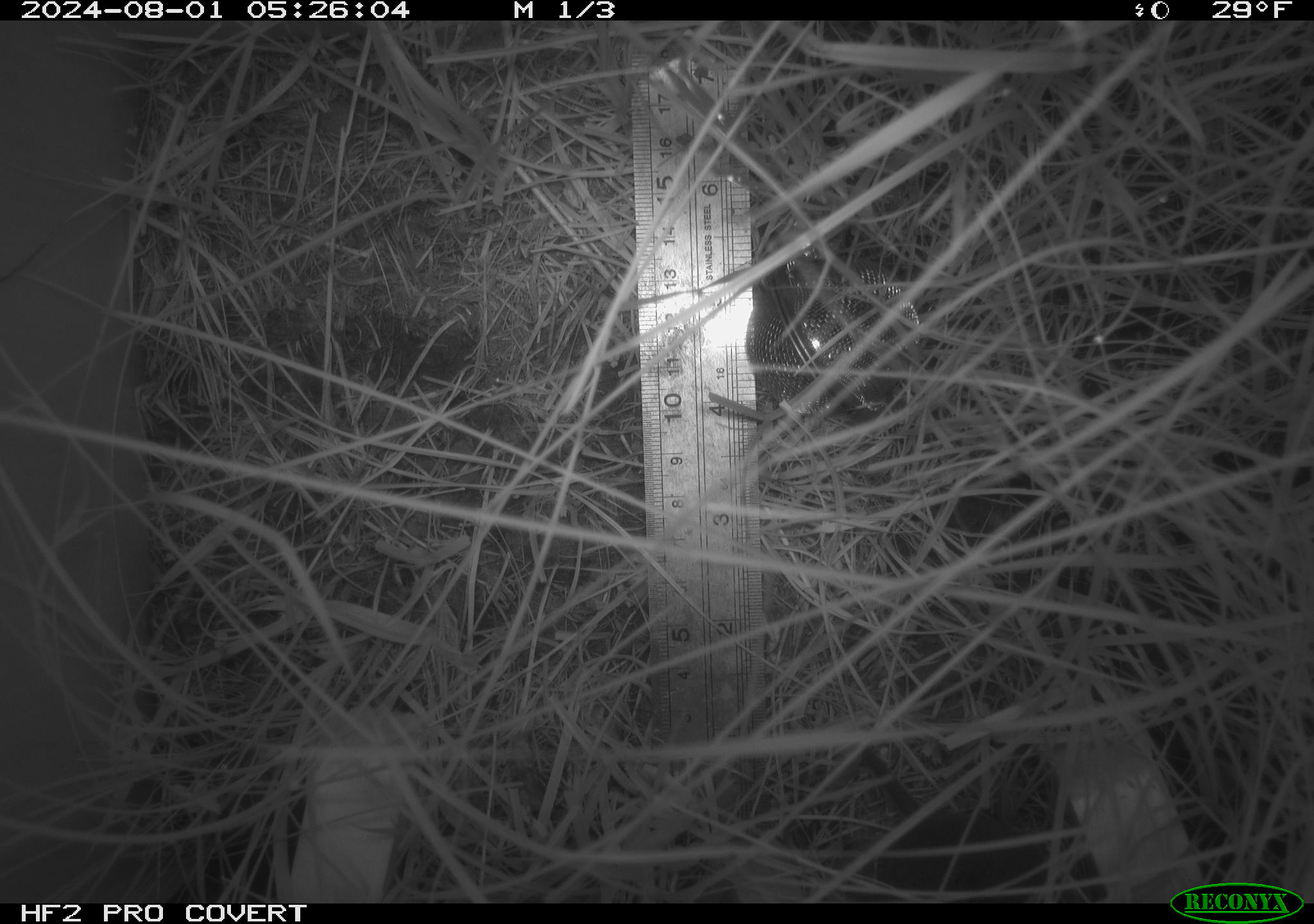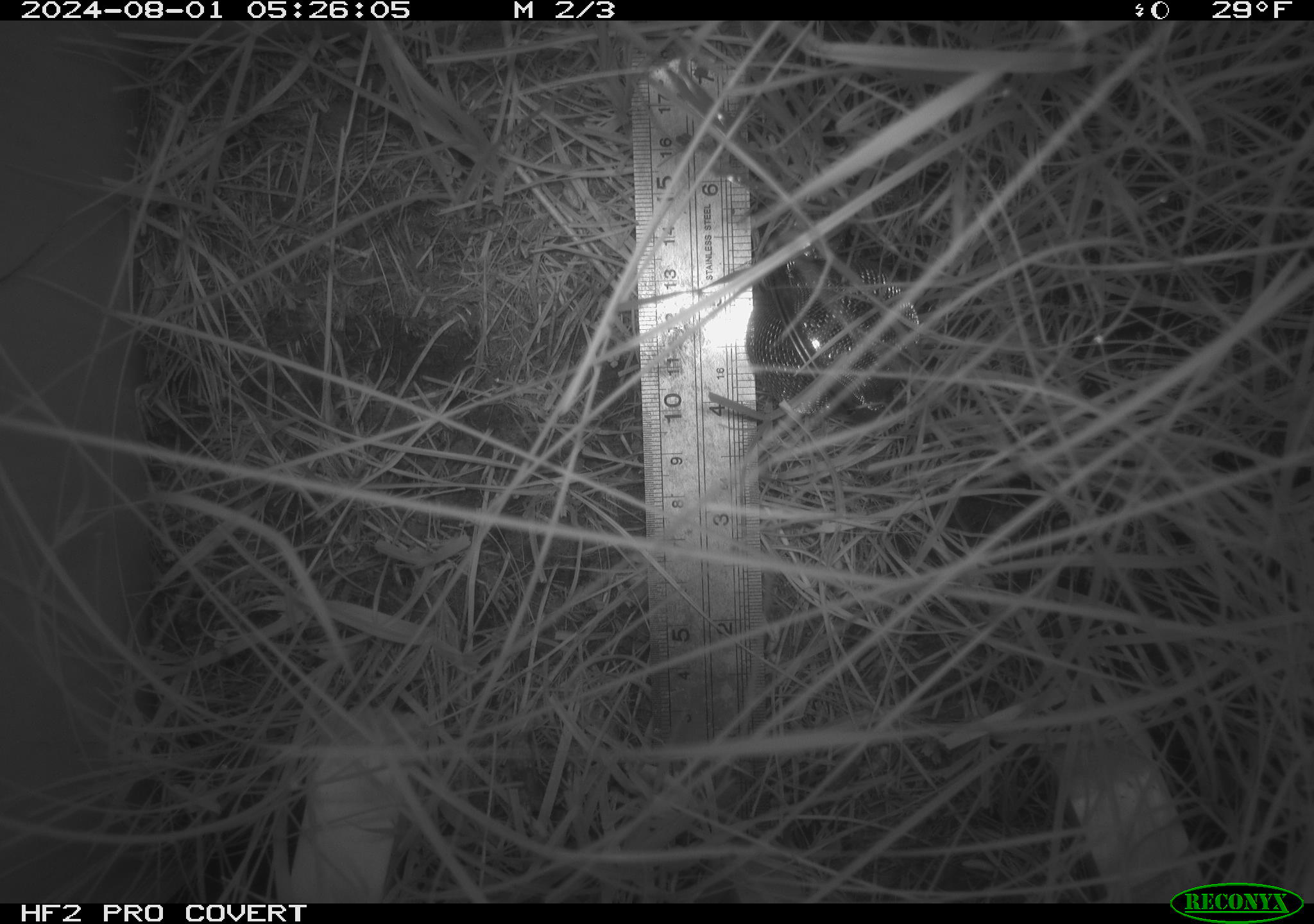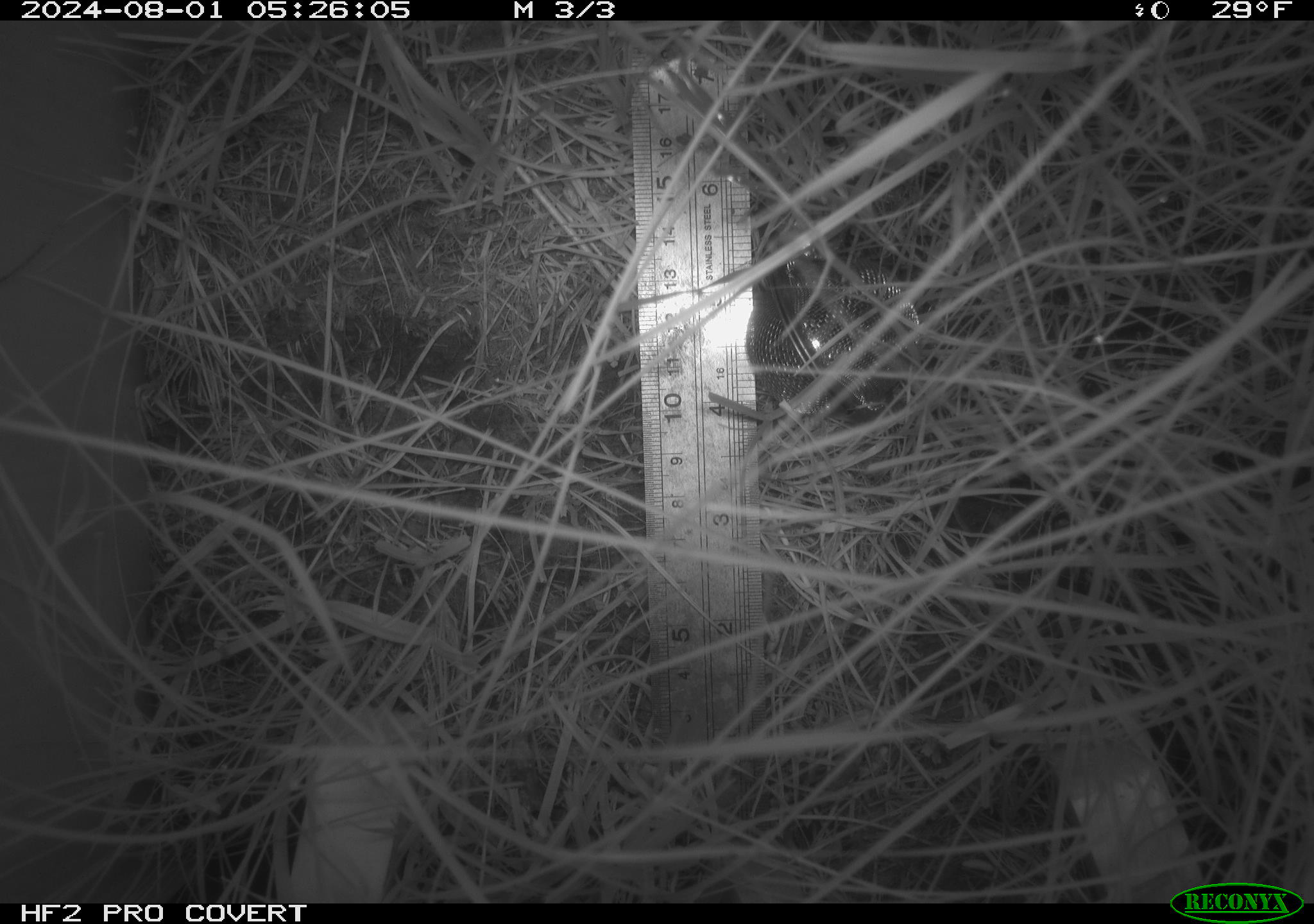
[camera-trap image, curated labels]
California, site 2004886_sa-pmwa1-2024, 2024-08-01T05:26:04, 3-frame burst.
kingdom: Animalia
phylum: Chordata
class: Mammalia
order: Rodentia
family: Cricetidae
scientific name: Arvicolinae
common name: voles, lemmings, and muskrats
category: arvicolinae subfamily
Arvicolinae subfamily (voles, lemmings, and muskrats) (Arvicolinae).